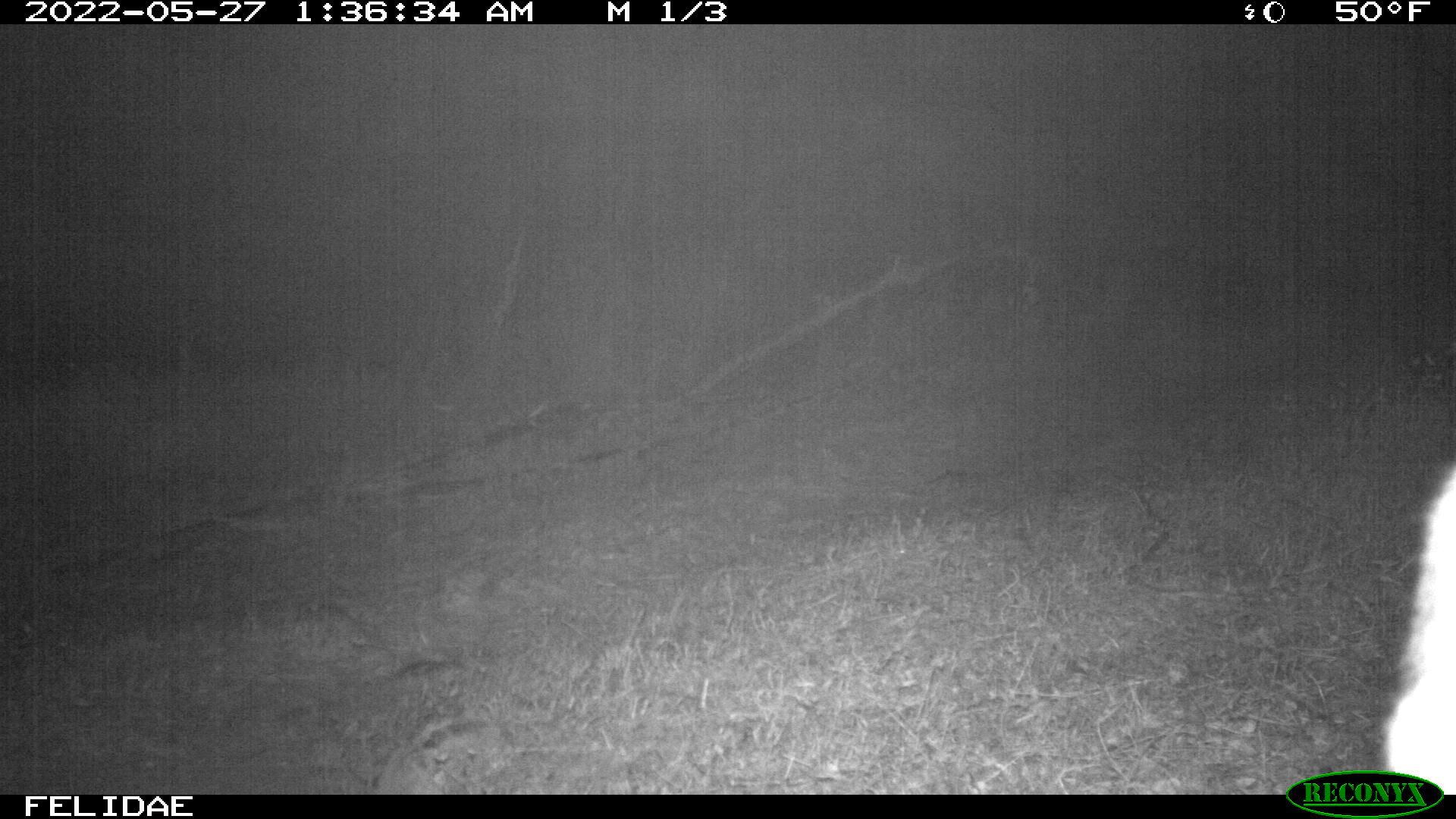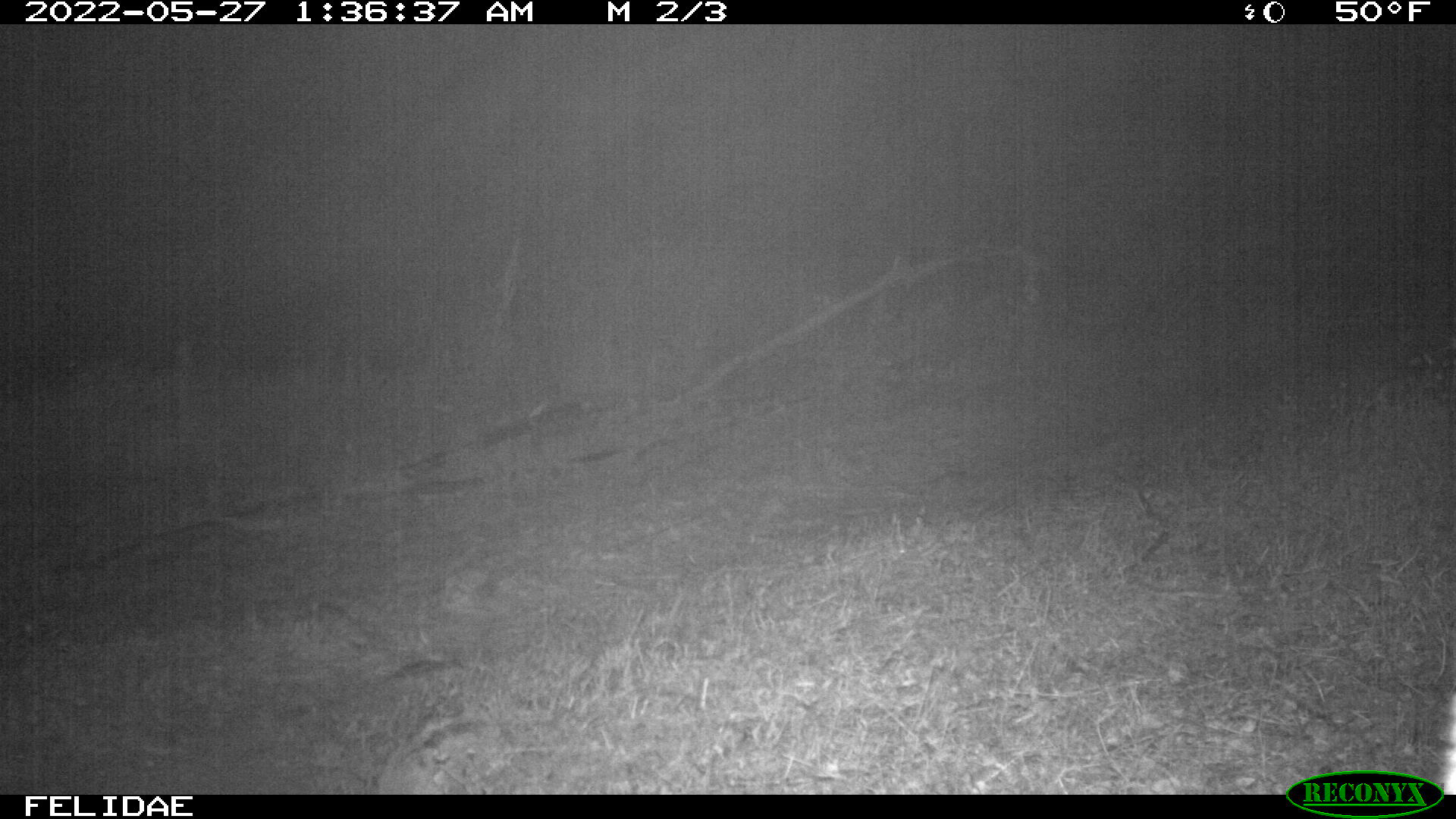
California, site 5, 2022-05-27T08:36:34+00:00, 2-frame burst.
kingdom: Animalia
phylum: Chordata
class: Mammalia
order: Carnivora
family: Felidae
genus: Lynx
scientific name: Lynx rufus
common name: bobcat